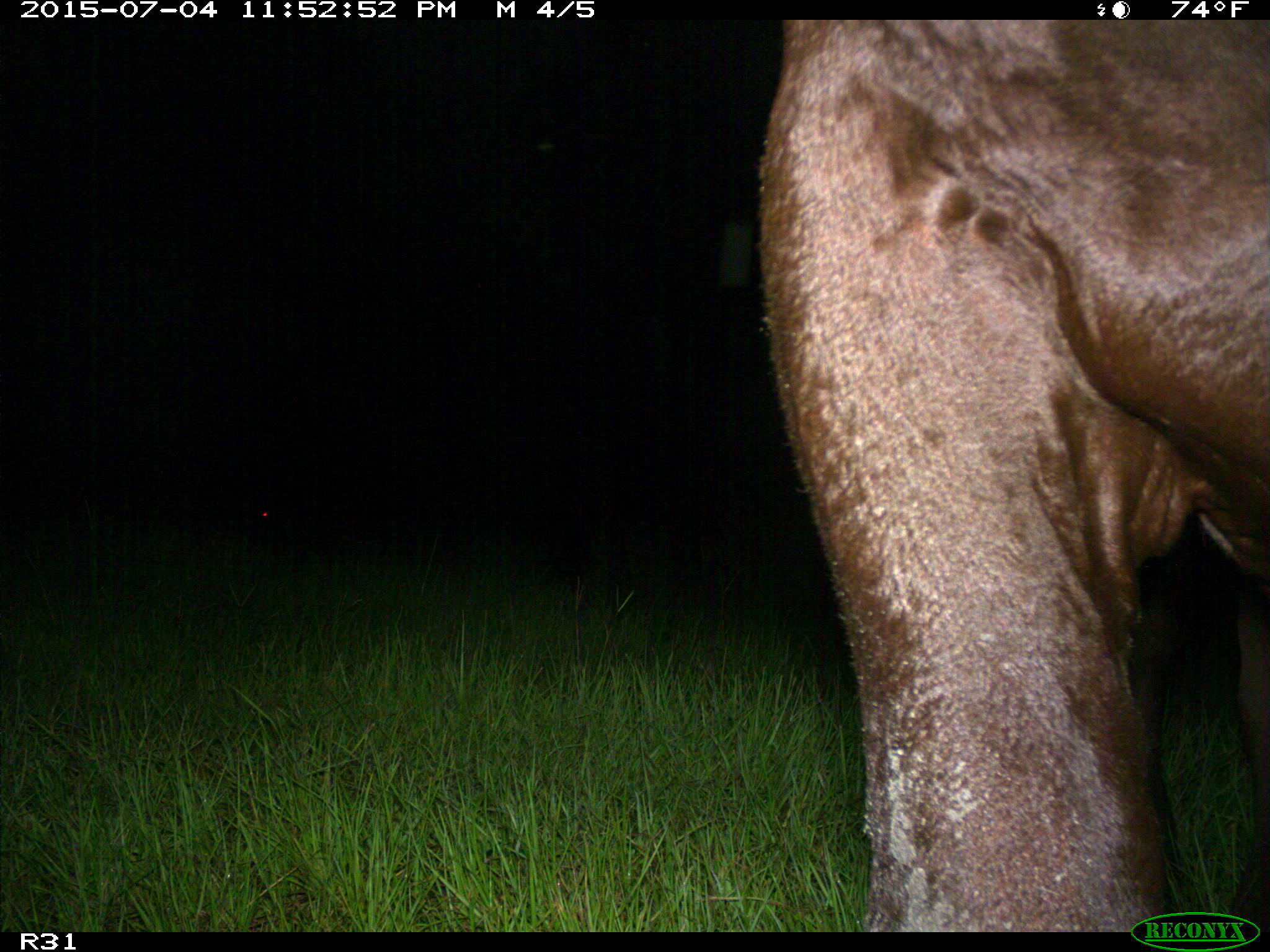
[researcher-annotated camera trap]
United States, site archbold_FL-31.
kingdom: Animalia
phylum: Chordata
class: Mammalia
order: Artiodactyla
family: Bovidae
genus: Bos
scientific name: Bos taurus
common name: domestic cow